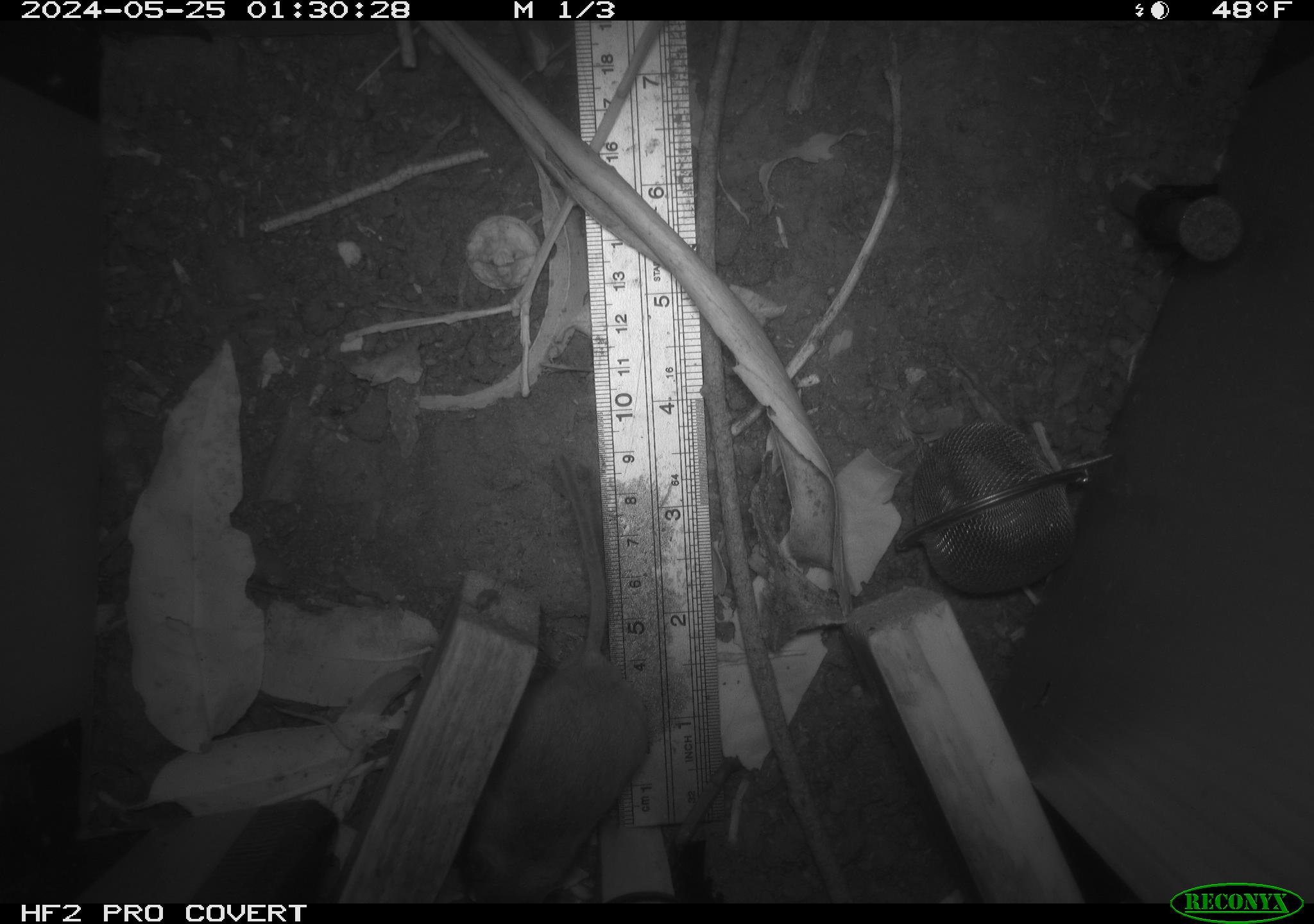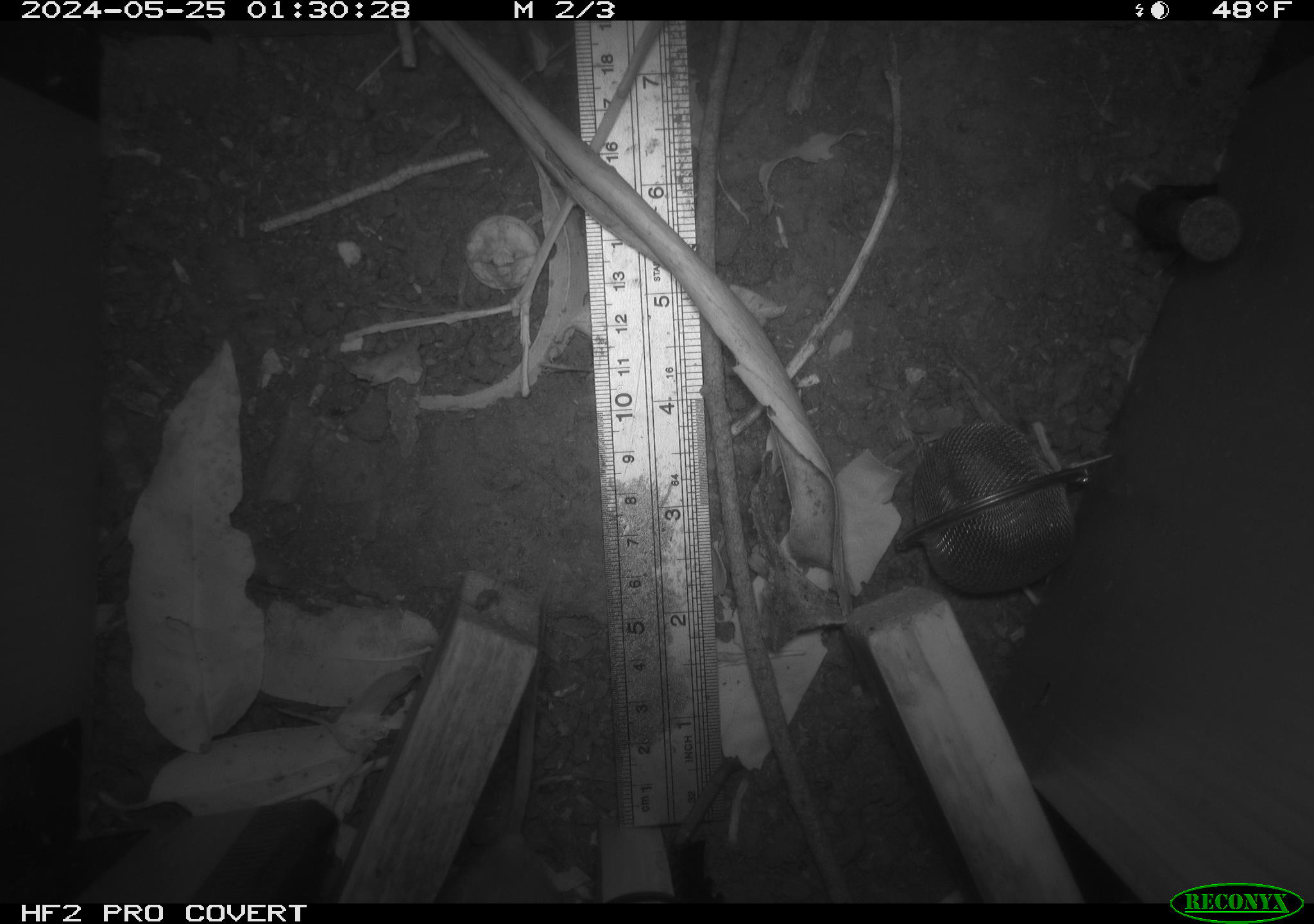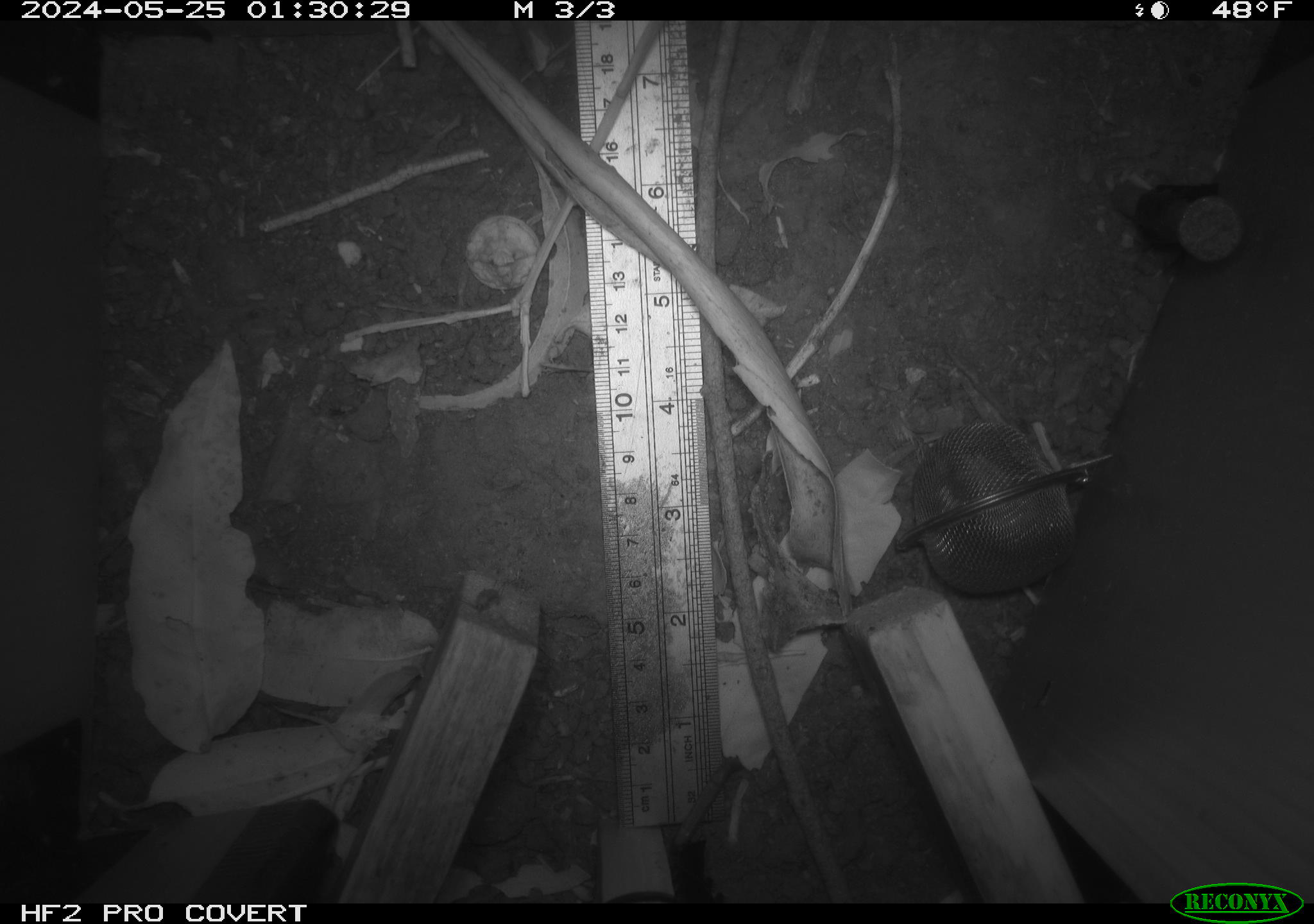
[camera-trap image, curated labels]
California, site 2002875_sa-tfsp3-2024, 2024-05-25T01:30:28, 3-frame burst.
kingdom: Animalia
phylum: Chordata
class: Mammalia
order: Rodentia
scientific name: Rodentia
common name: rodent